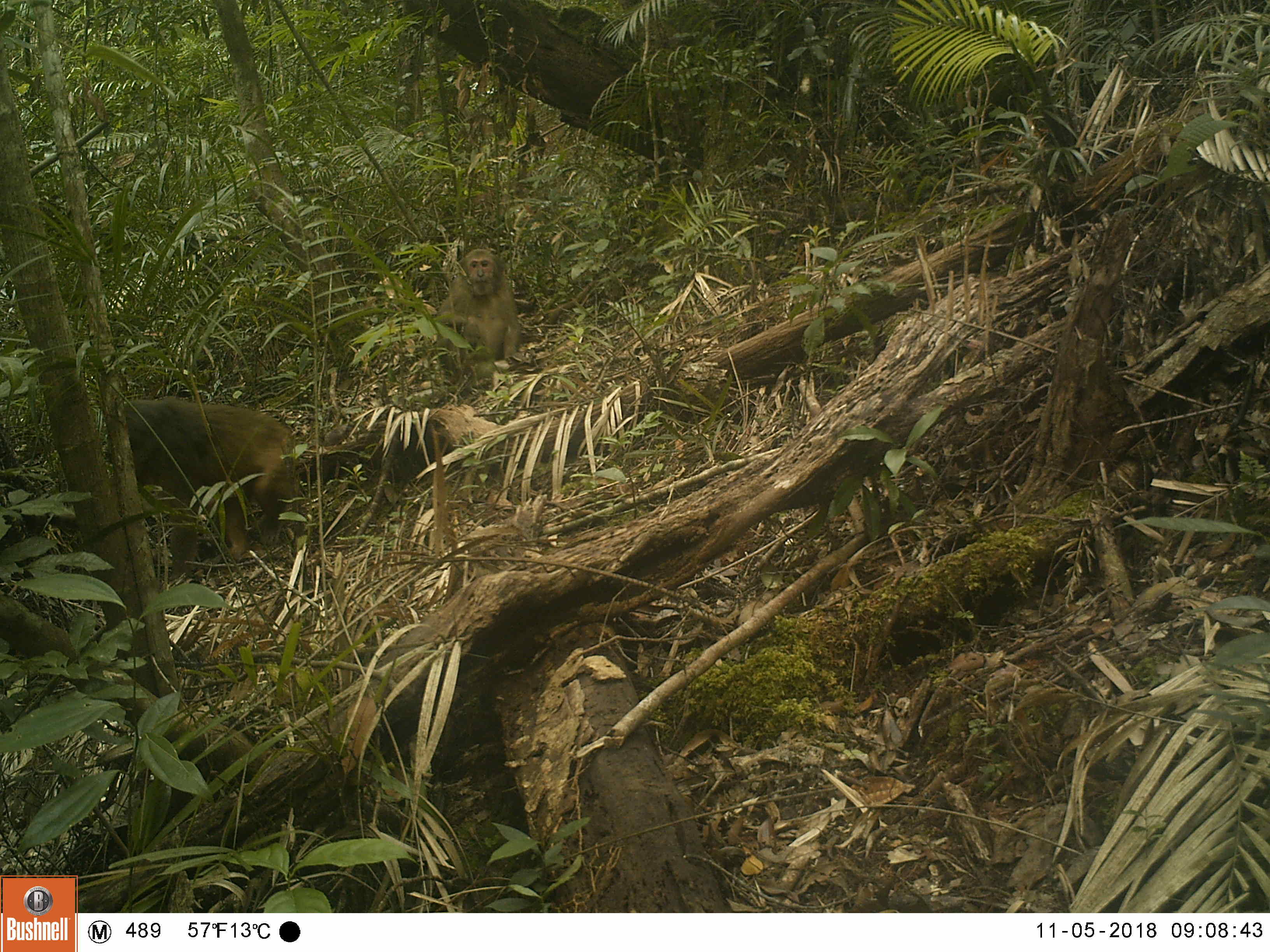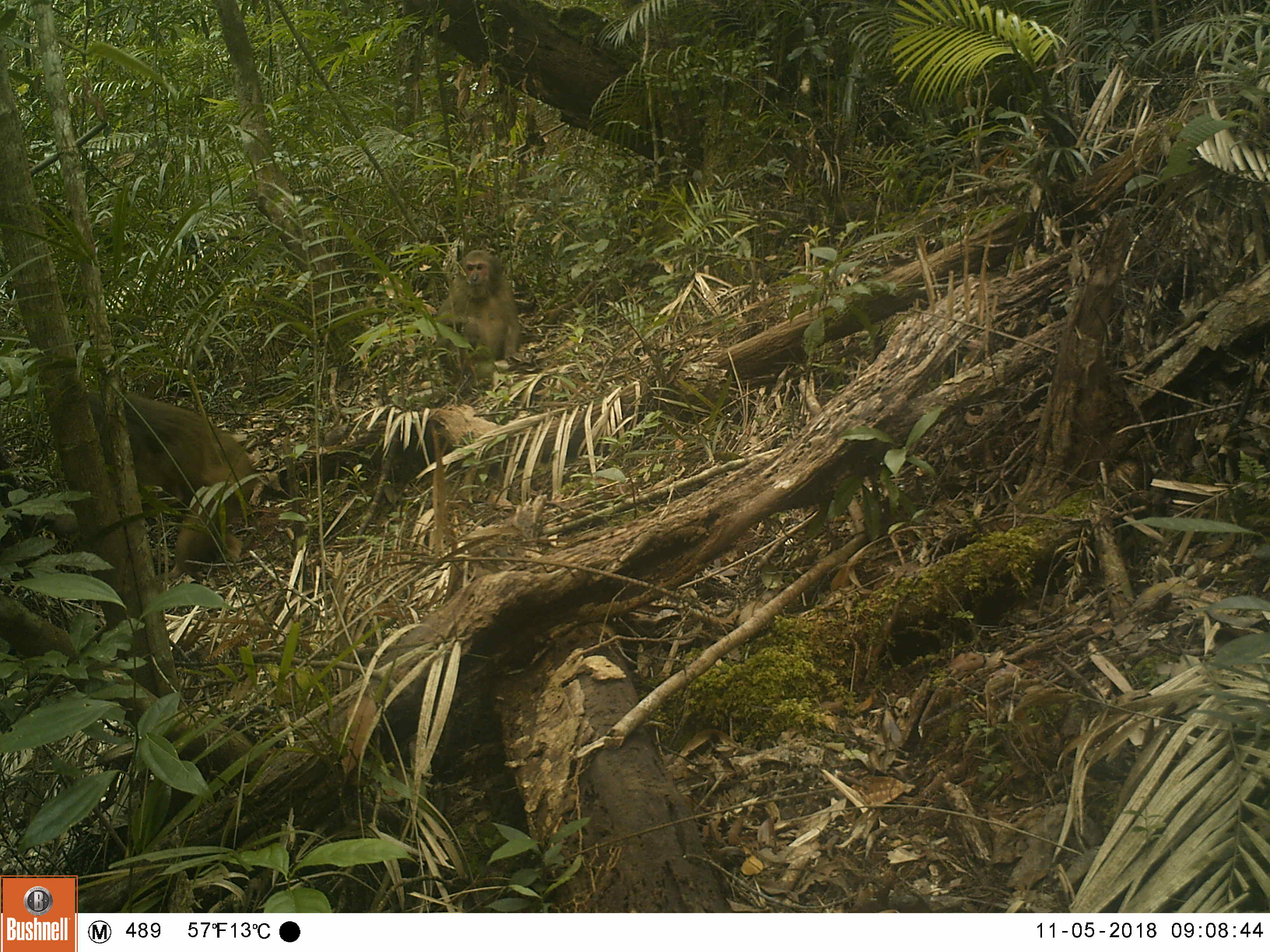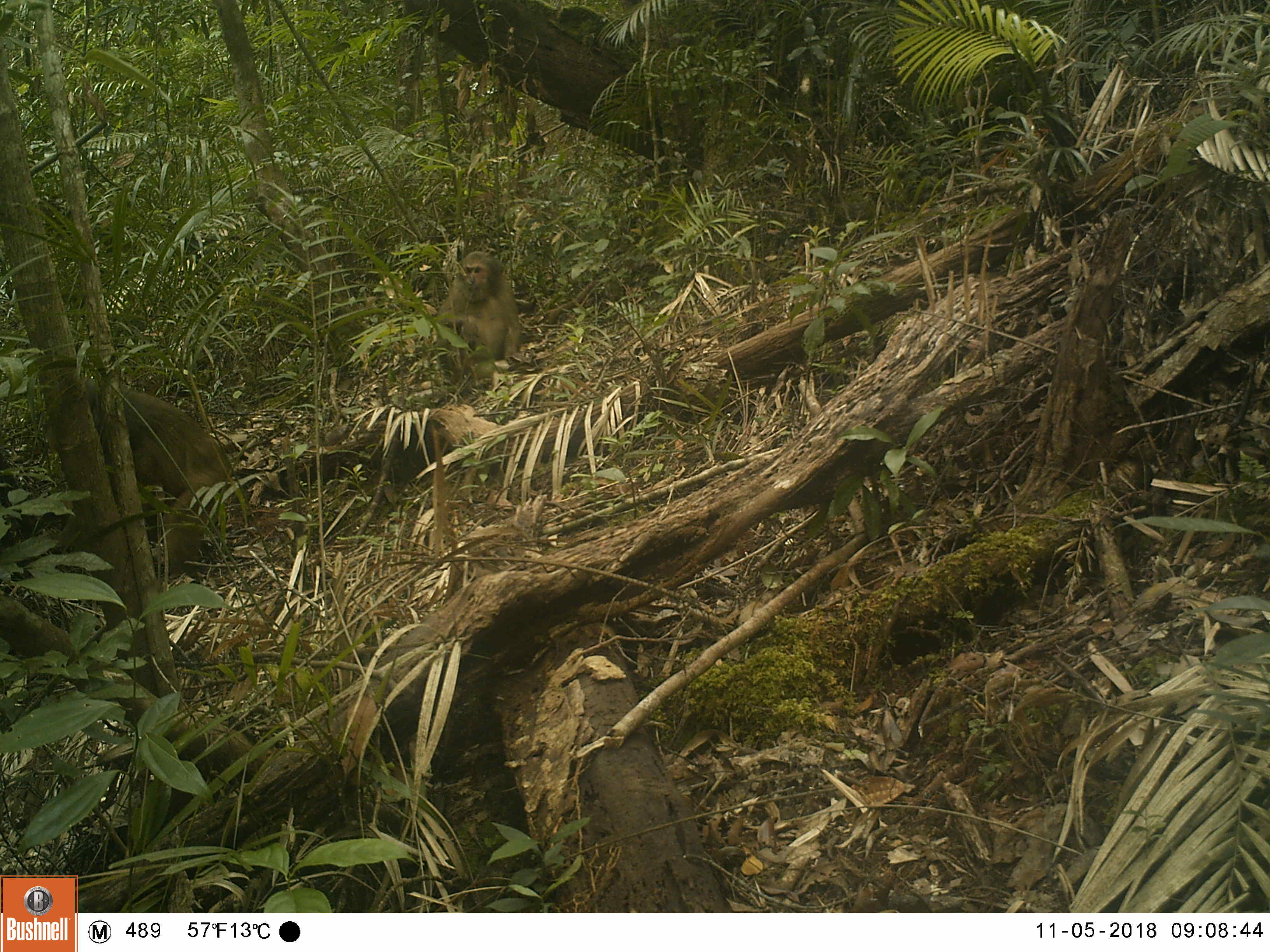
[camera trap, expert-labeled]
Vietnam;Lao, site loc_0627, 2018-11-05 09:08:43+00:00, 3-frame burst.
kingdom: Animalia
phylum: Chordata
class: Mammalia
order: Primates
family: Cercopithecidae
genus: Macaca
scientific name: Macaca arctoides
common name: stump-tailed macaque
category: stump tailed macaque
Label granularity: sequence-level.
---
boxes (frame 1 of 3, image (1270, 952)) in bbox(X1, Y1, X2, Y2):
stump tailed macaque: bbox(44, 399, 306, 584); bbox(433, 248, 527, 395)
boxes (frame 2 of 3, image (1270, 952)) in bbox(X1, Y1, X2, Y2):
stump tailed macaque: bbox(37, 385, 255, 573); bbox(431, 250, 531, 385)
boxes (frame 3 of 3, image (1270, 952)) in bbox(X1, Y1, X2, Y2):
stump tailed macaque: bbox(31, 376, 232, 579); bbox(433, 250, 527, 385)